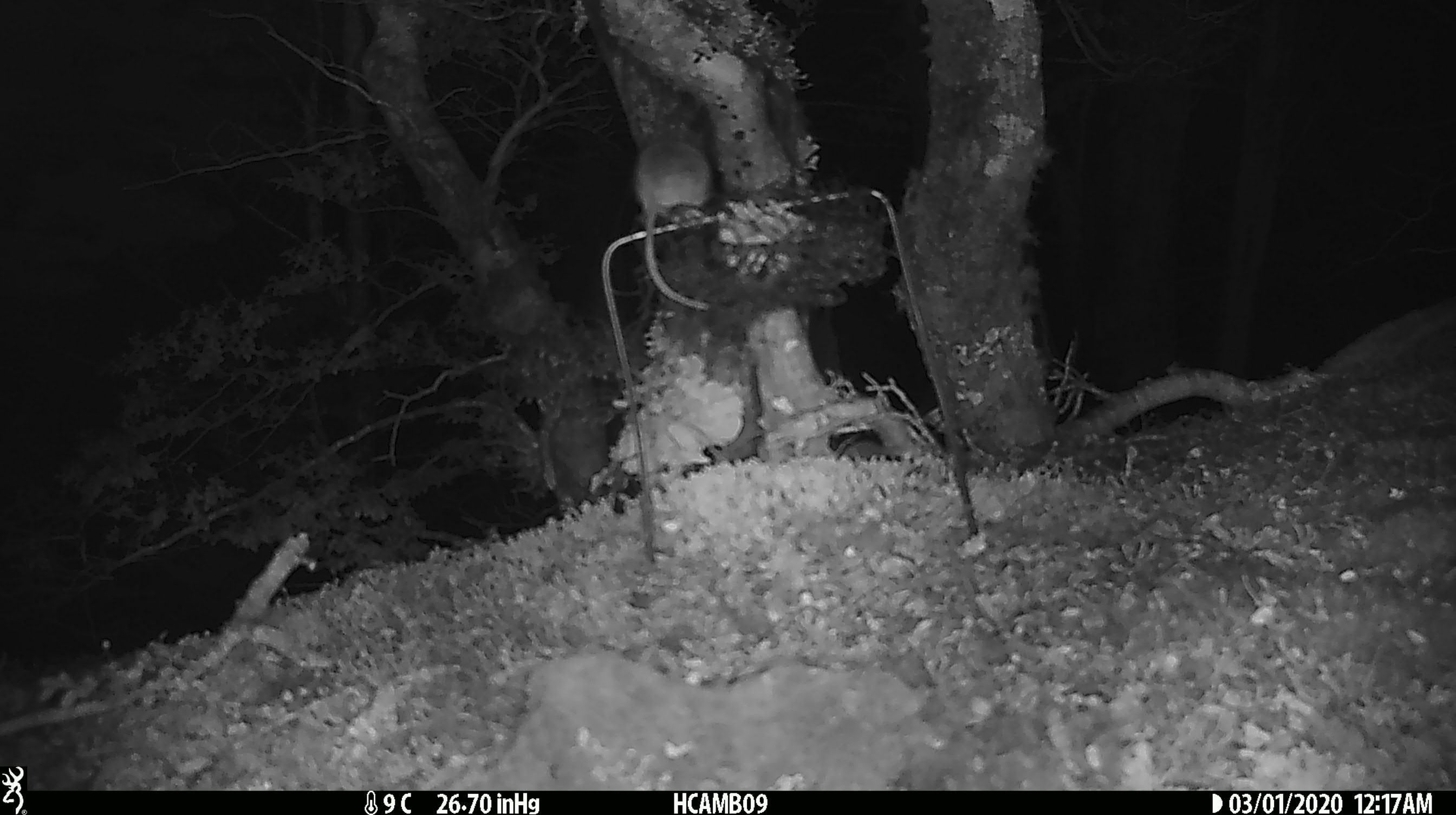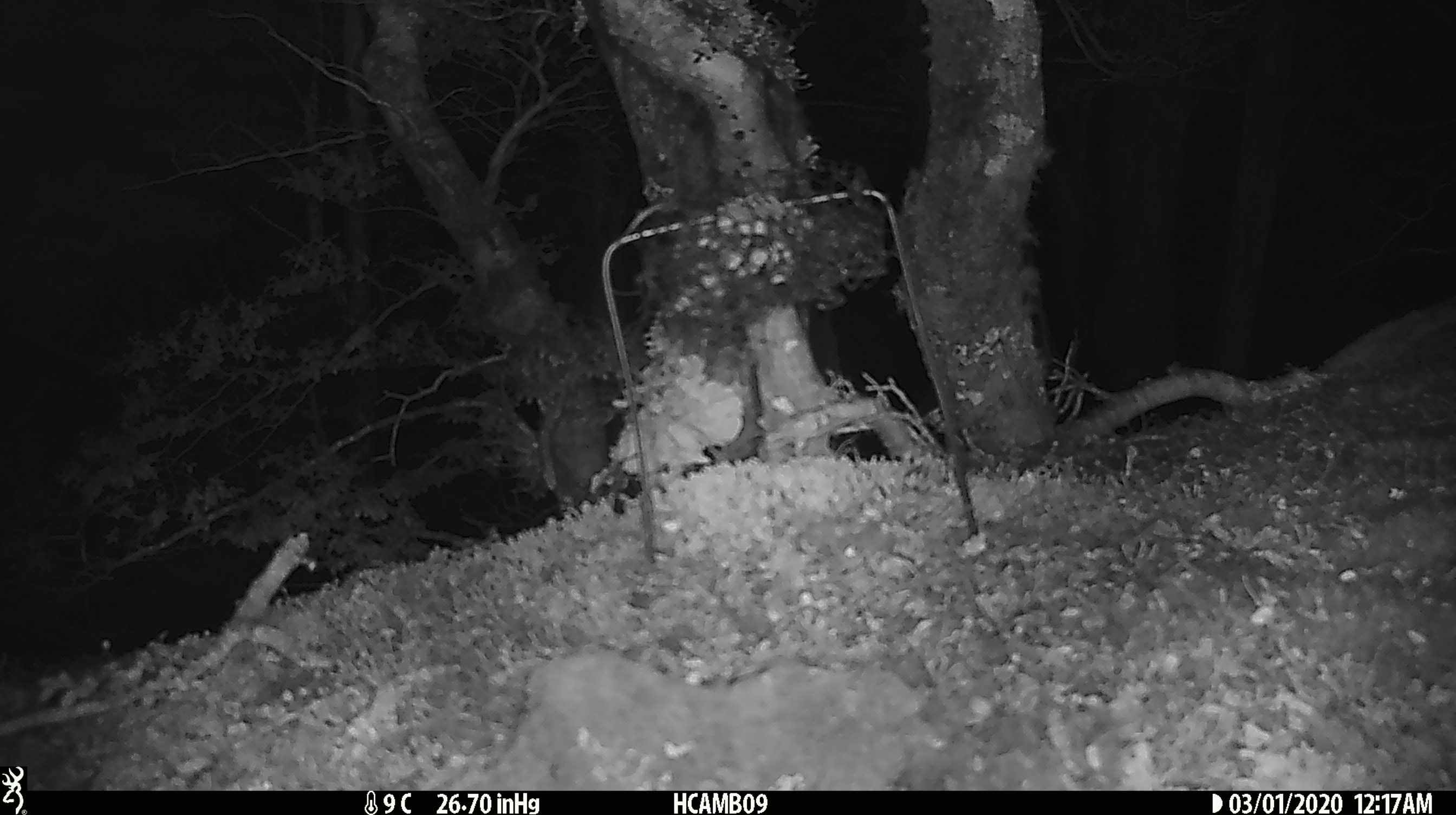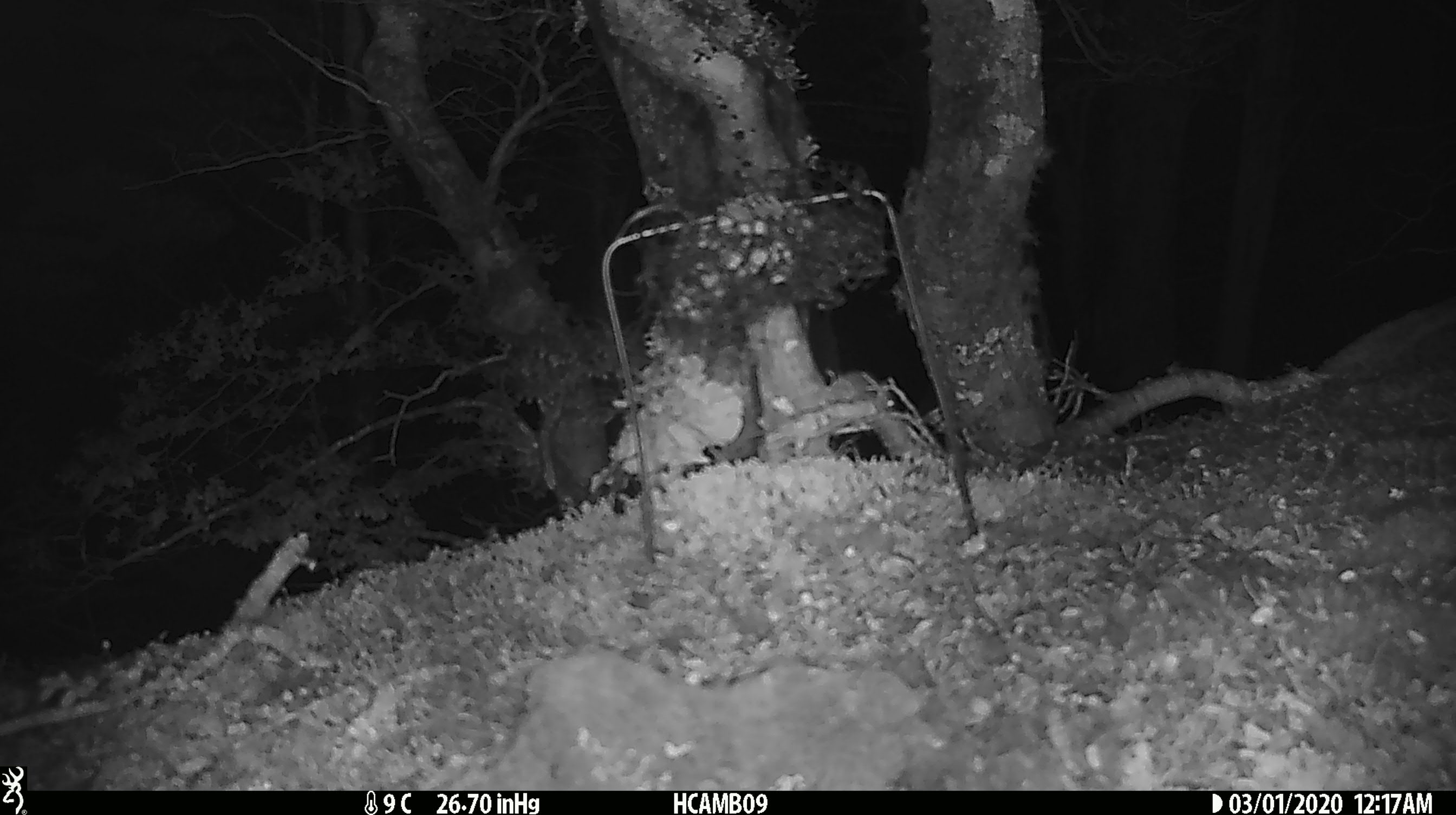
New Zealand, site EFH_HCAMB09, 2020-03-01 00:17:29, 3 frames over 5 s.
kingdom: Animalia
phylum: Chordata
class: Mammalia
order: Rodentia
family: Muridae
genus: Mus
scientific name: Mus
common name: mouse